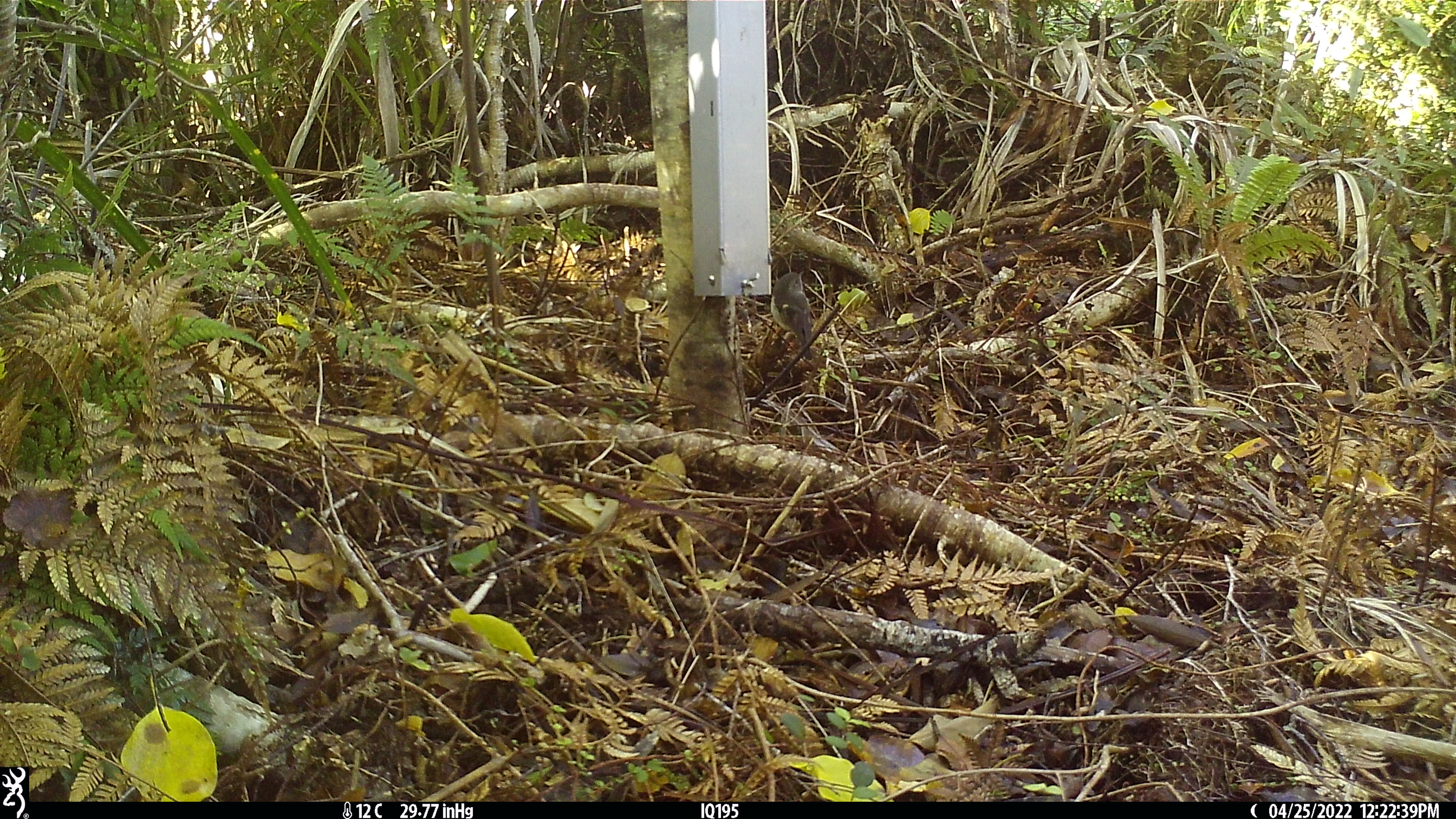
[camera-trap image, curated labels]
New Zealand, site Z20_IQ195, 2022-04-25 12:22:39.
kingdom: Animalia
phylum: Chordata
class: Aves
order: Passeriformes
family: Petroicidae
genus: Petroica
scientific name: Petroica macrocephala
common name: tomtit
Tomtit (Petroica macrocephala).